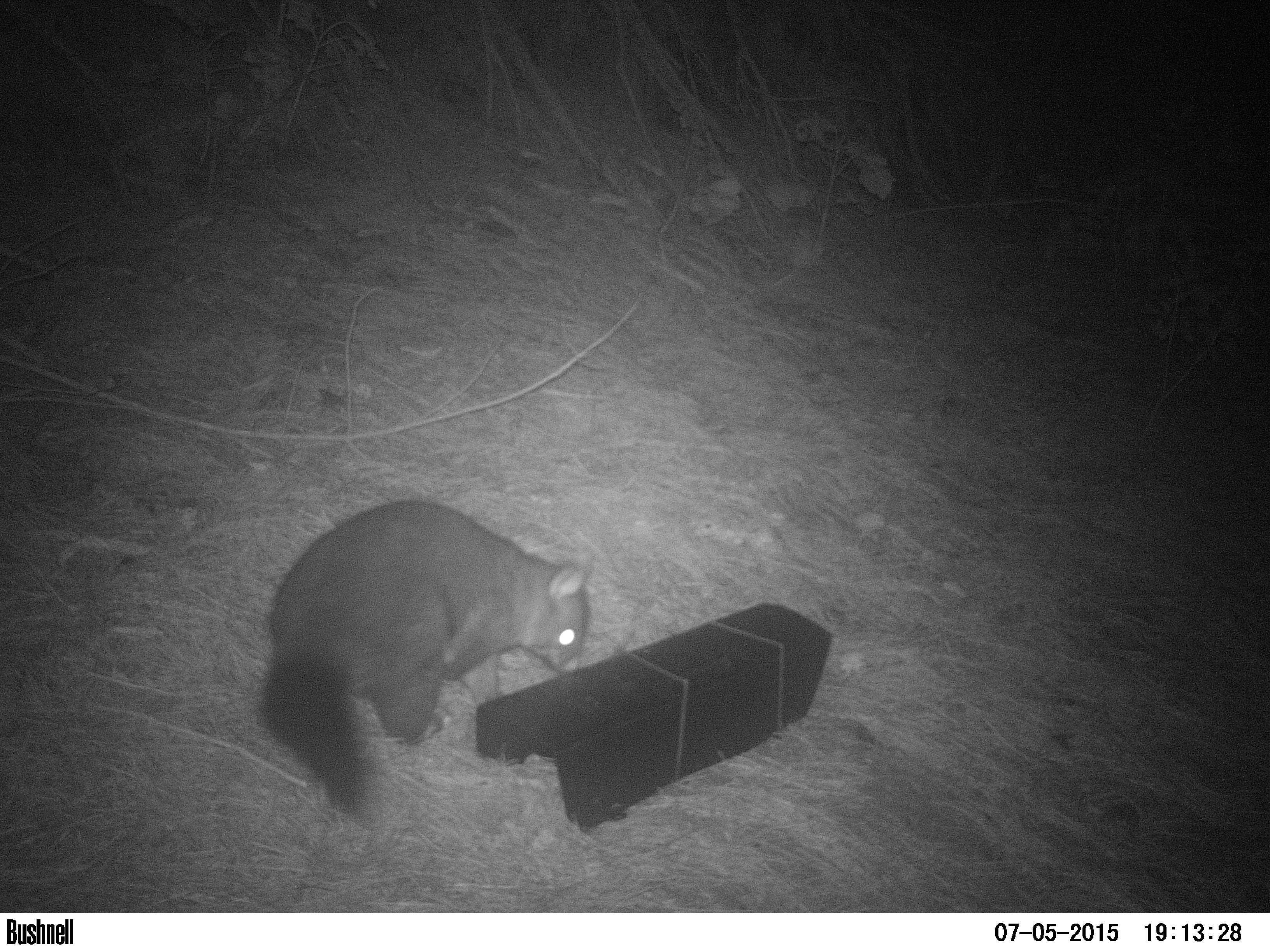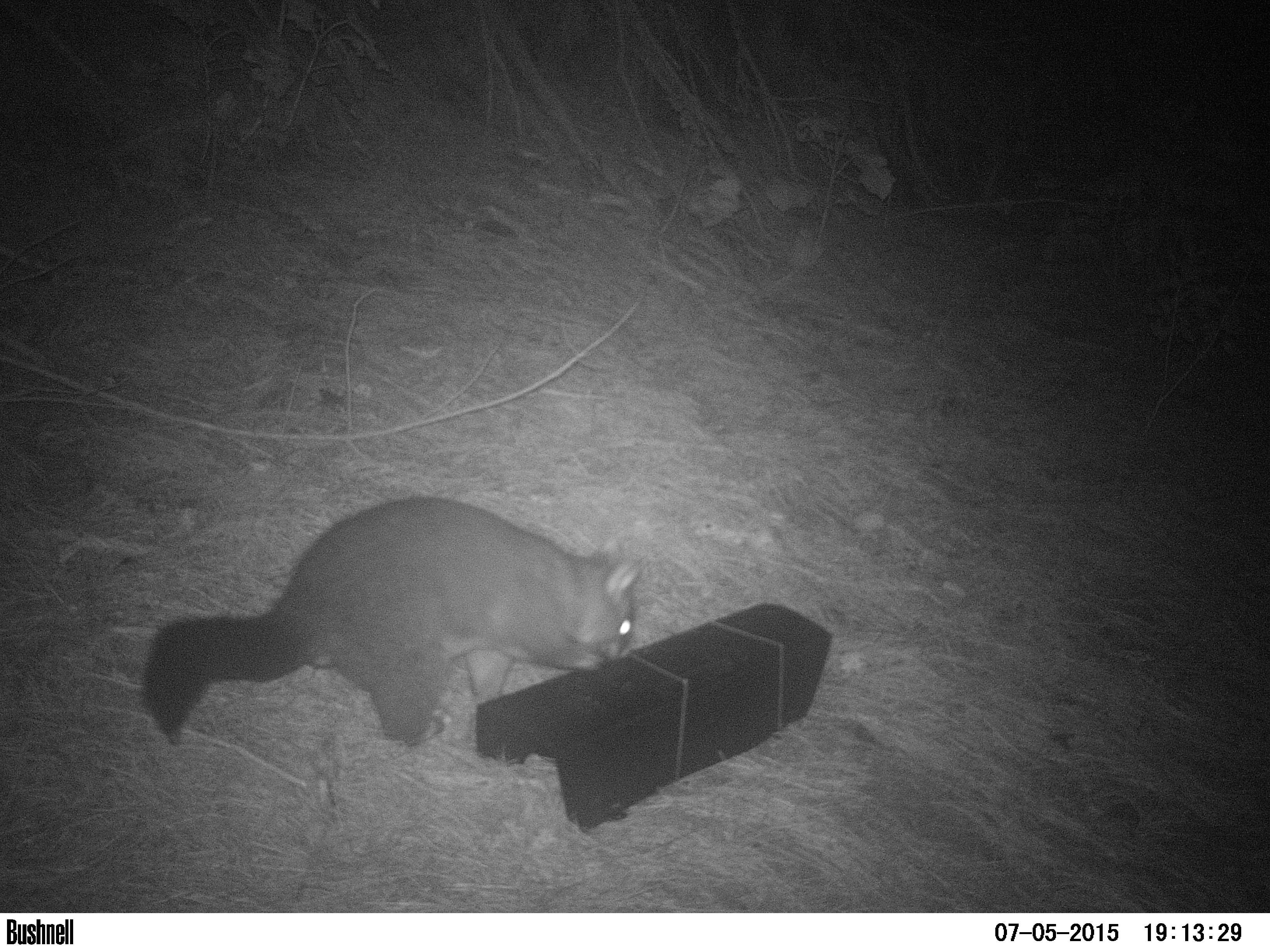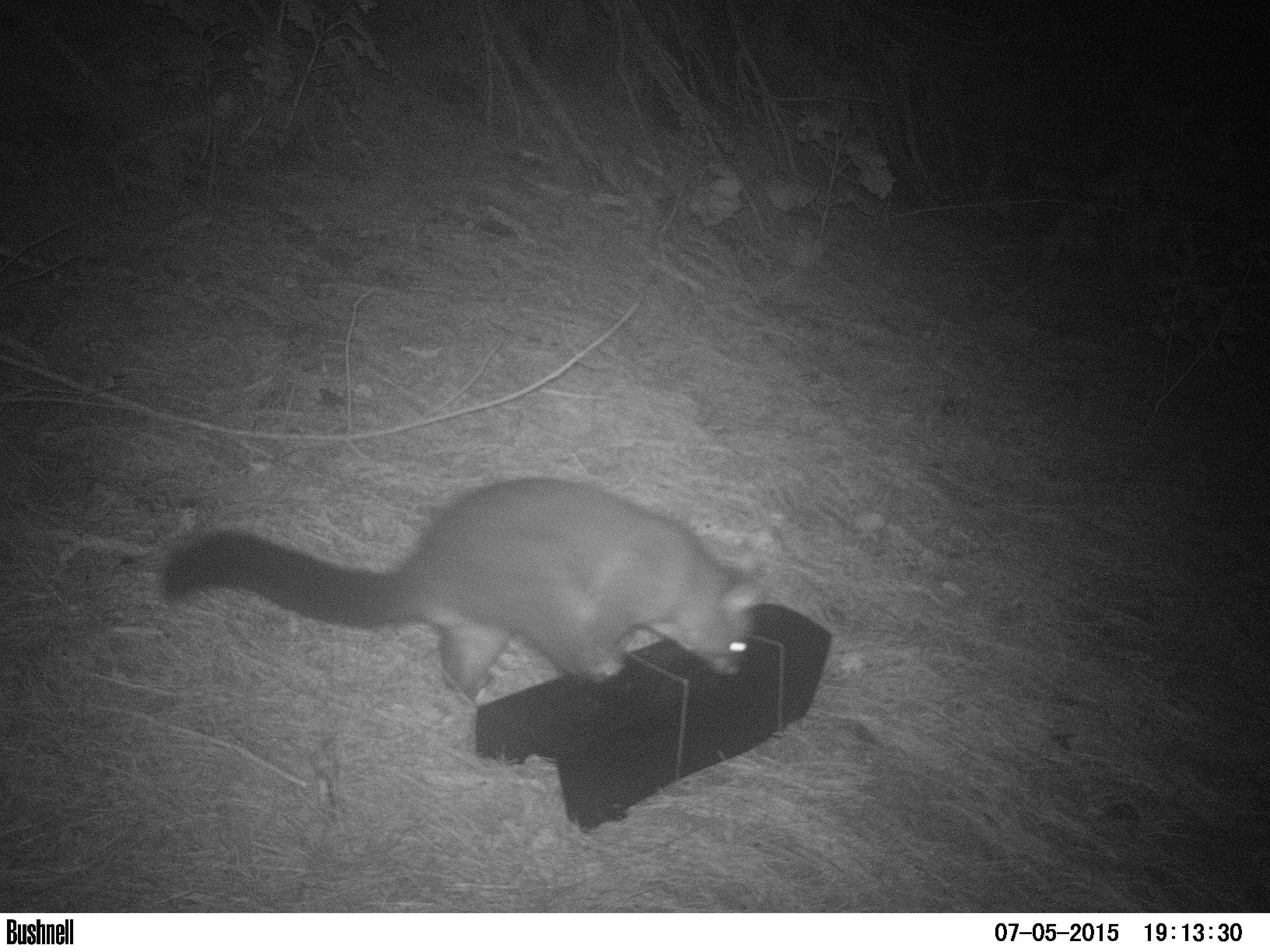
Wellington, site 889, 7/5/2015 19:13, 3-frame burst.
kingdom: Animalia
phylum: Chordata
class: Mammalia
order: Didelphimorphia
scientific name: Didelphimorphia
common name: possum